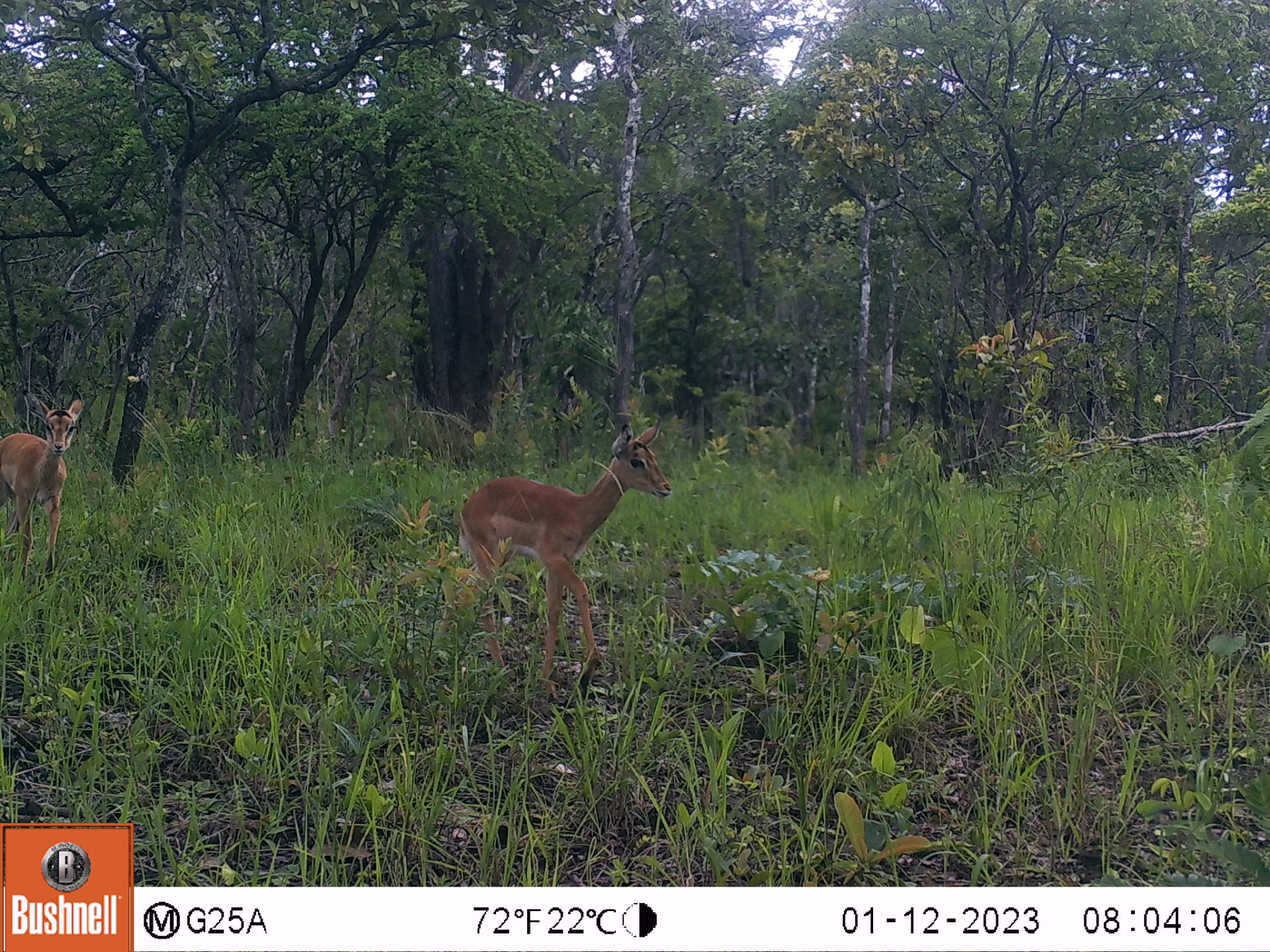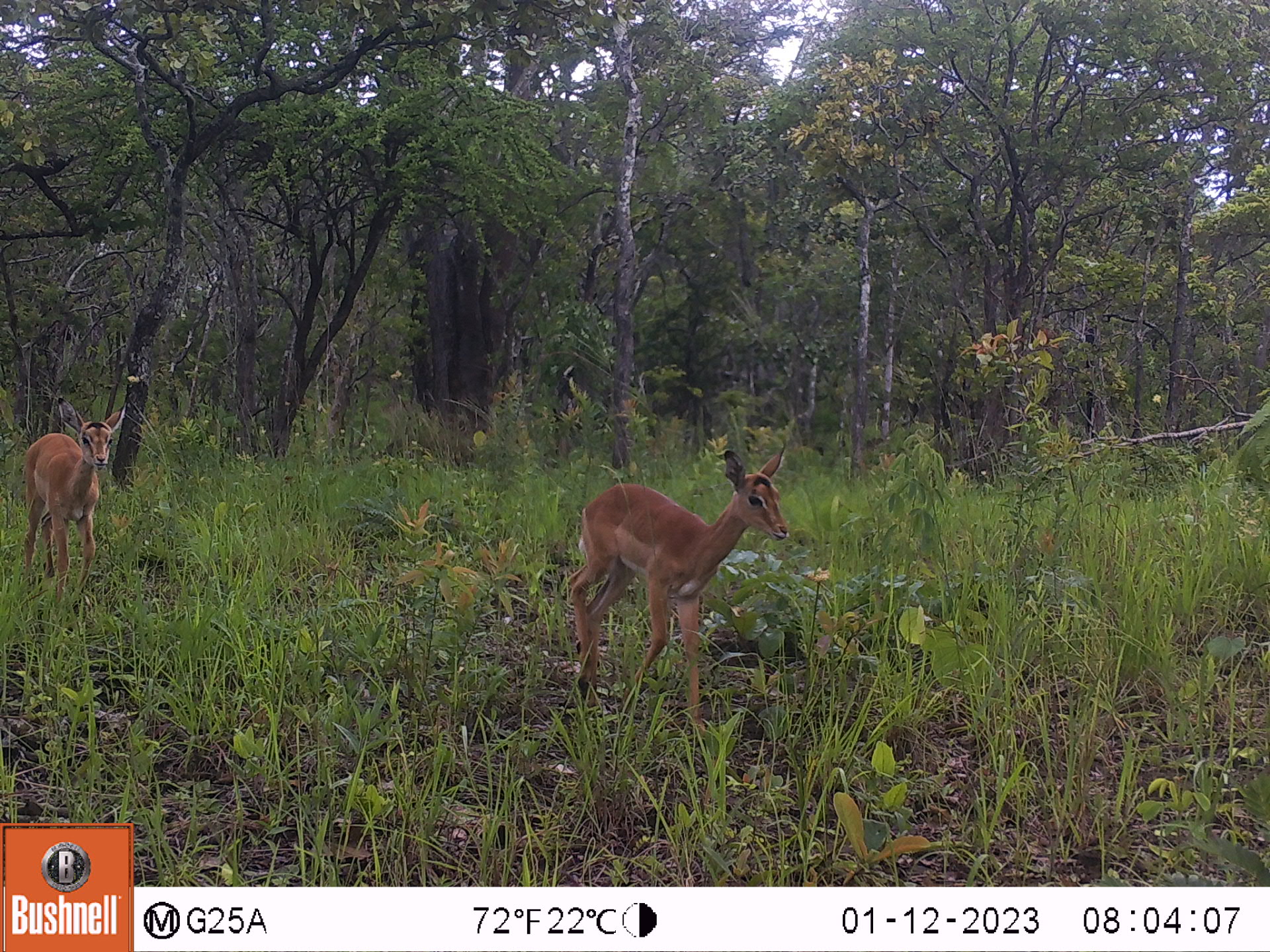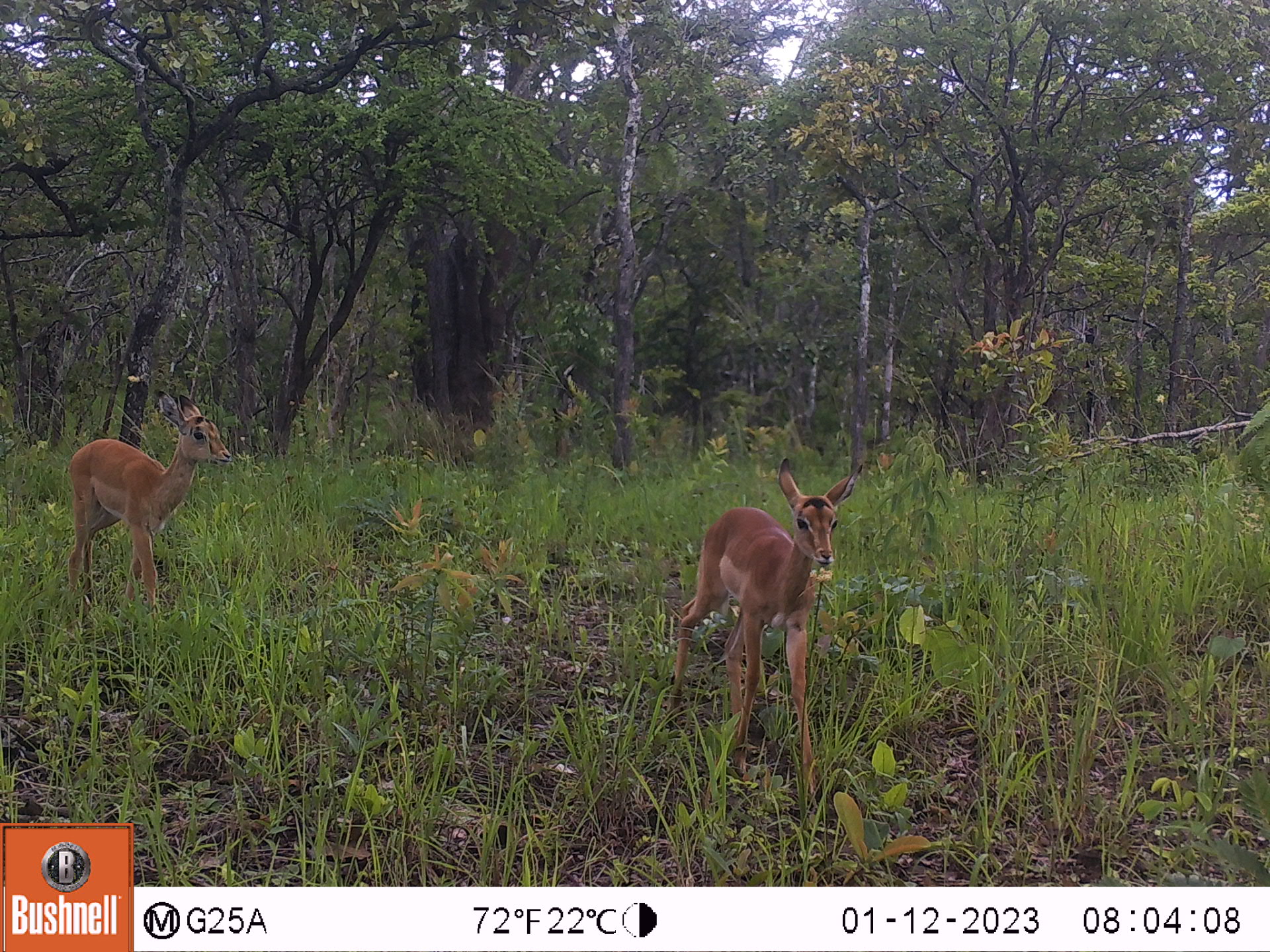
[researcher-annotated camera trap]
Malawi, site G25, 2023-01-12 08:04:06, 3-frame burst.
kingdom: Animalia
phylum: Chordata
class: Mammalia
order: Artiodactyla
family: Bovidae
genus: Aepyceros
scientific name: Aepyceros melampus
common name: impala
Impala (Aepyceros melampus), count 2.